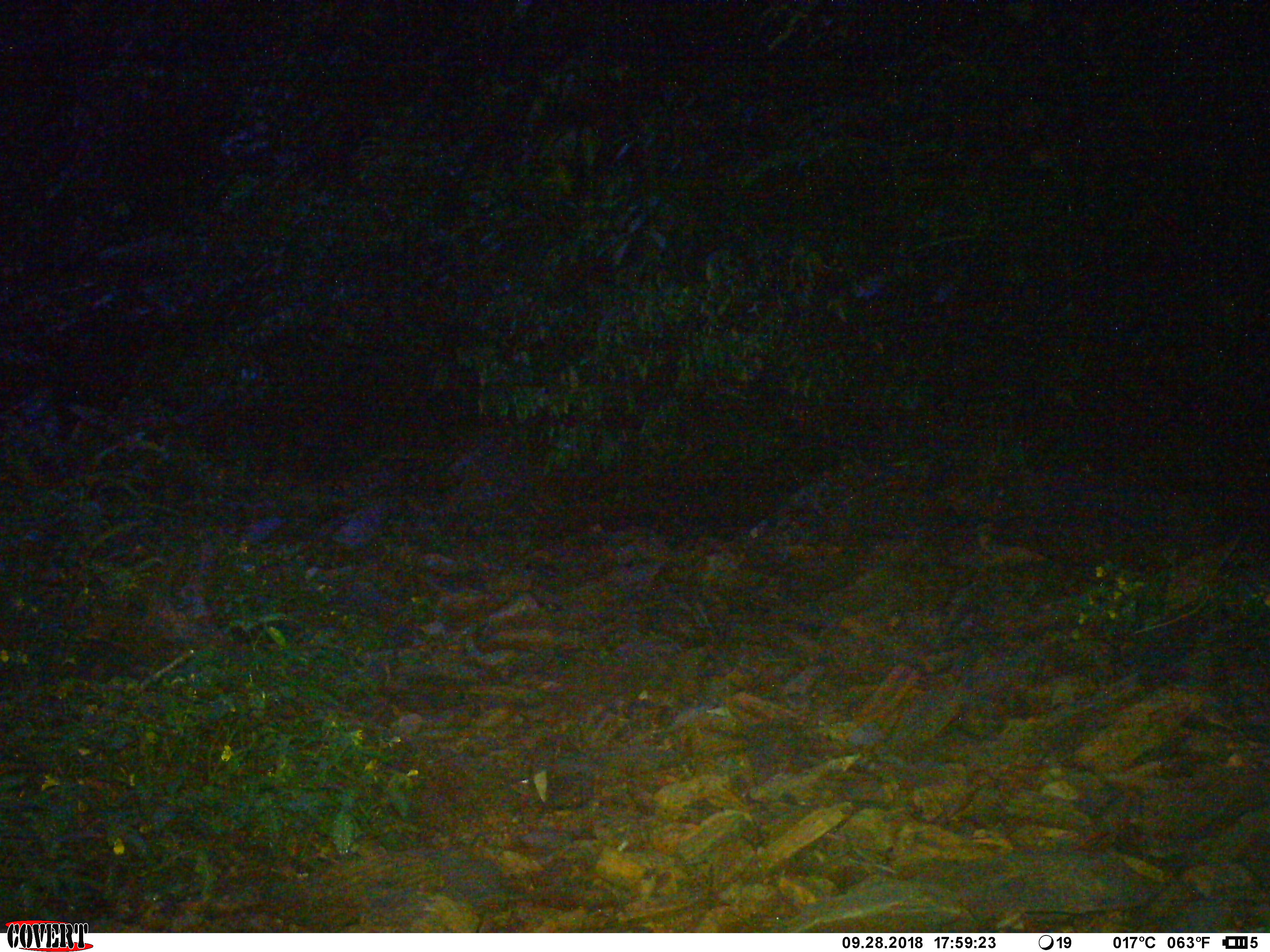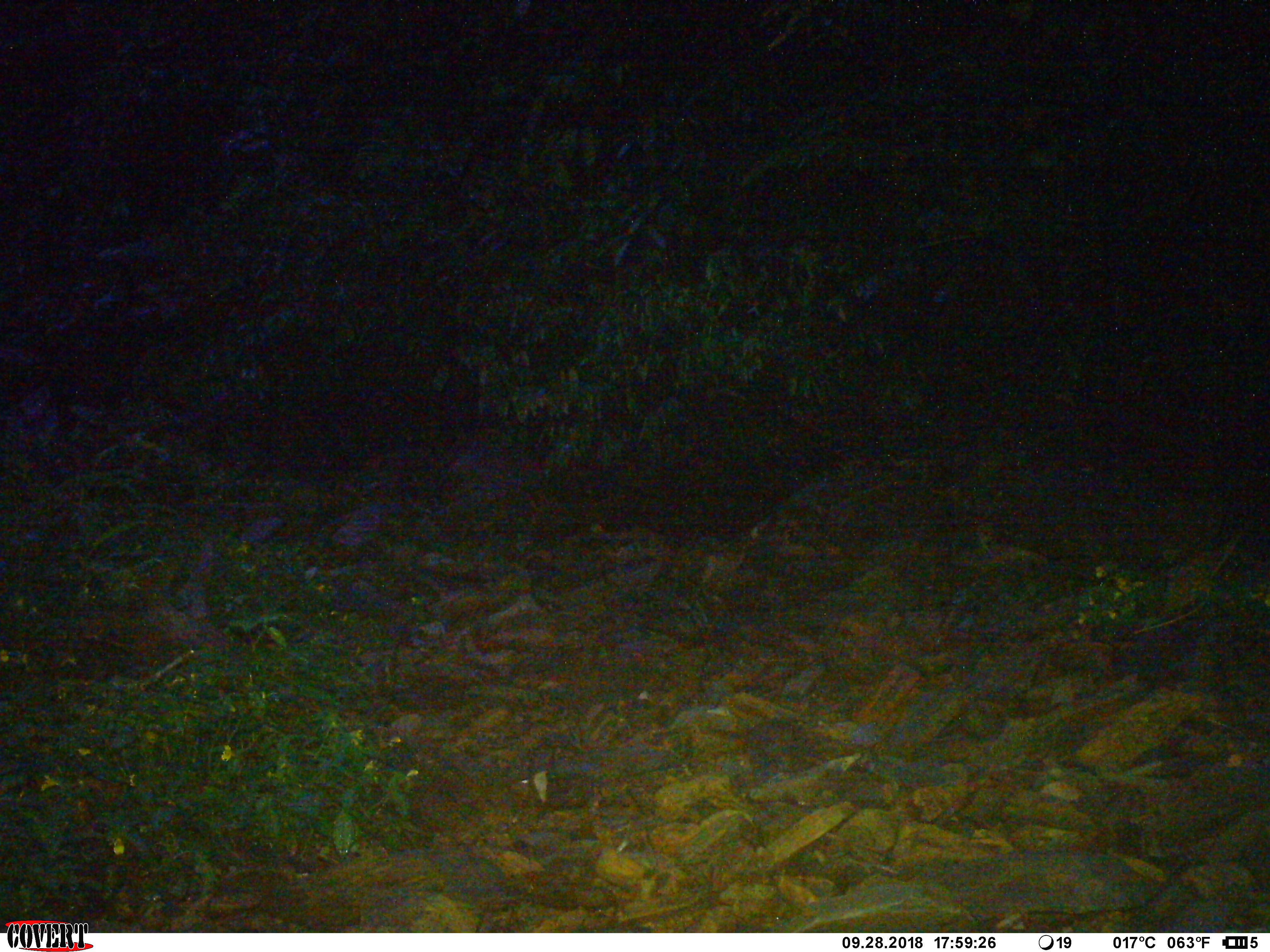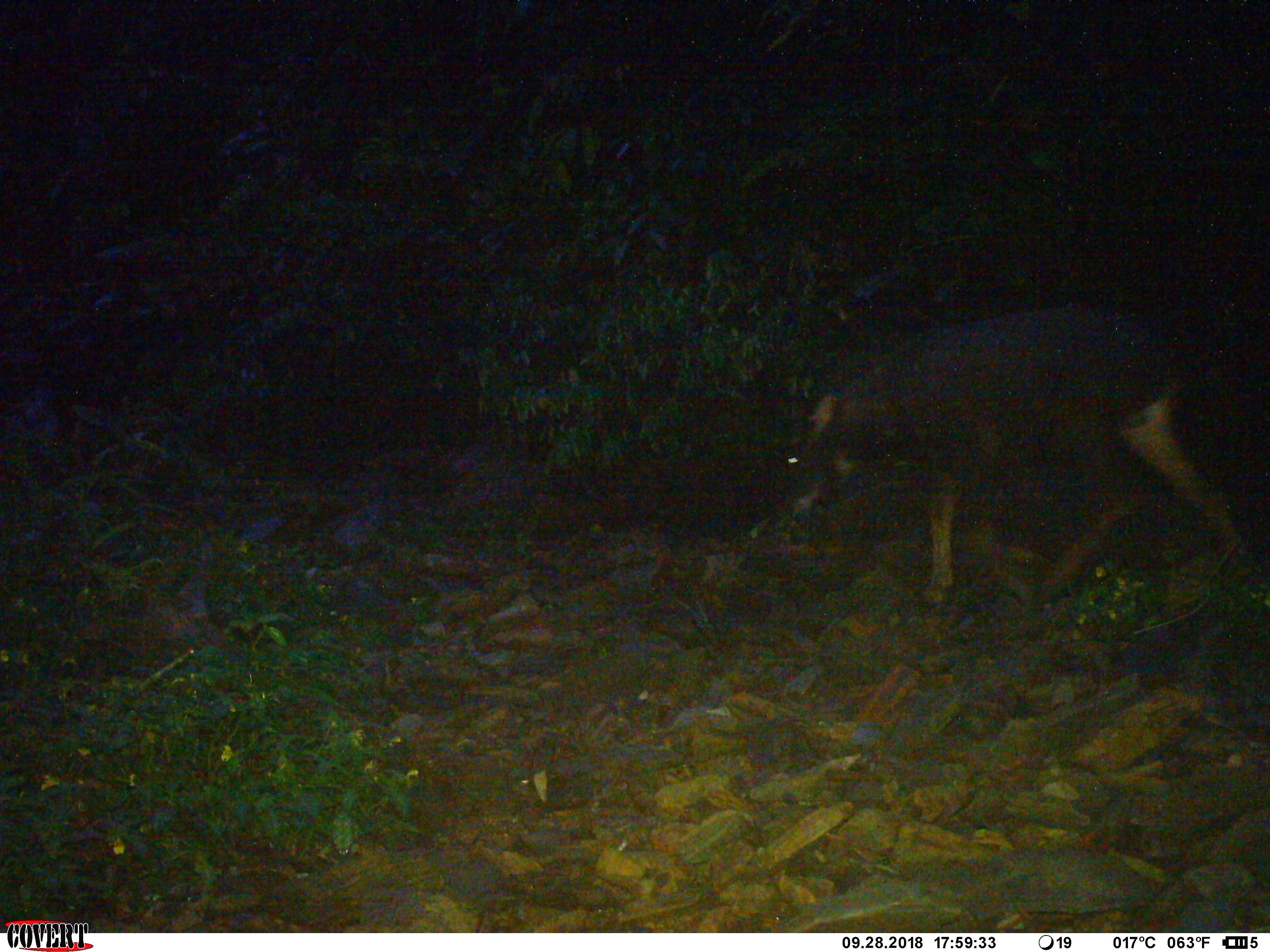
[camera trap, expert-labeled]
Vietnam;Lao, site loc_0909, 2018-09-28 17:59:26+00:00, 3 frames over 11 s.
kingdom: Animalia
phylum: Chordata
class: Mammalia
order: Artiodactyla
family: Bovidae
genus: Capricornis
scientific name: Capricornis sumatraensis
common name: chinese serow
Chinese serow (Capricornis sumatraensis). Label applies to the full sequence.